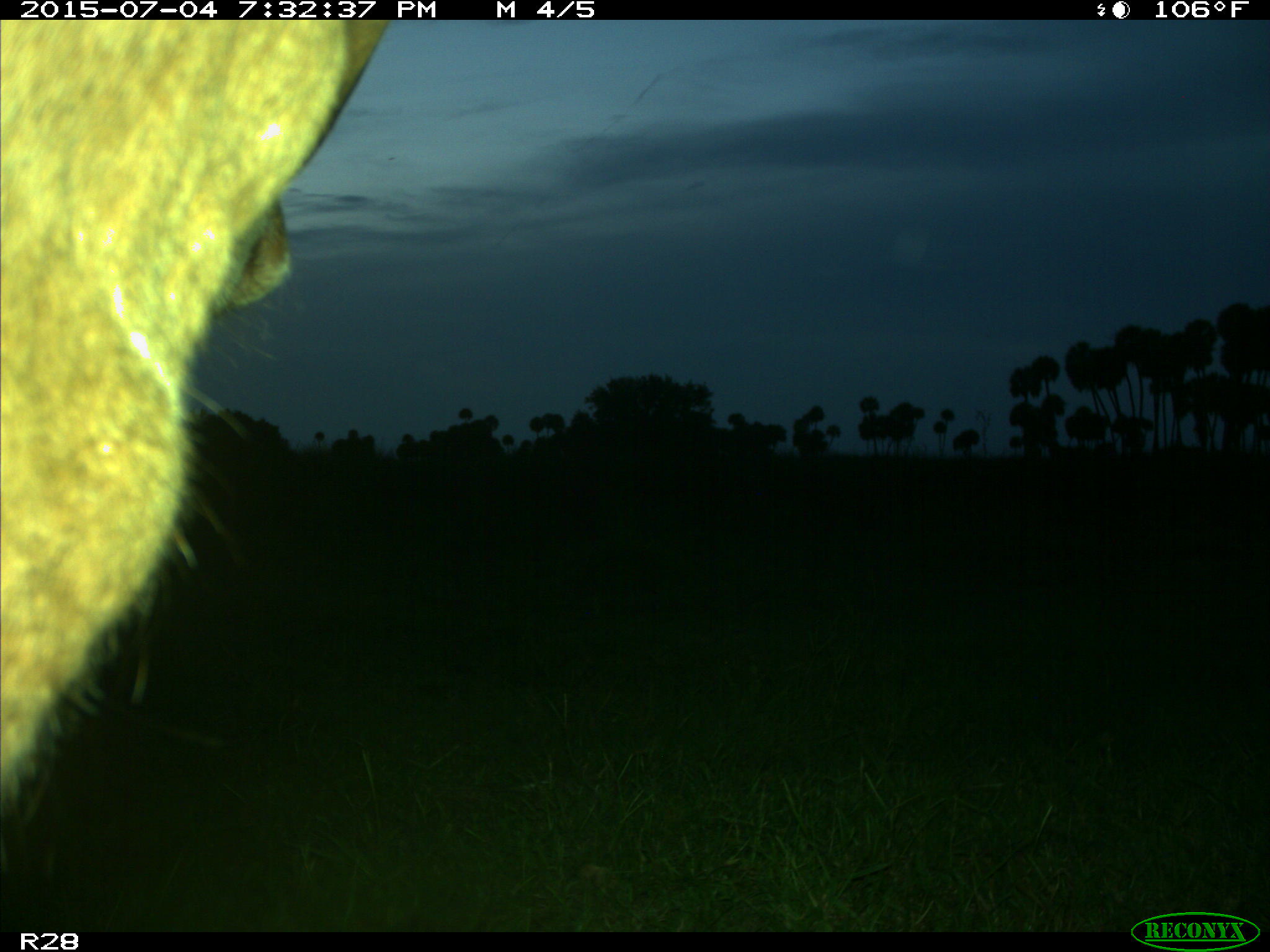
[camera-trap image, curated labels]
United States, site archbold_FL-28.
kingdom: Animalia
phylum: Chordata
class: Mammalia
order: Artiodactyla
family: Bovidae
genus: Bos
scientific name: Bos taurus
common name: domestic cow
Bos taurus (domestic cow).